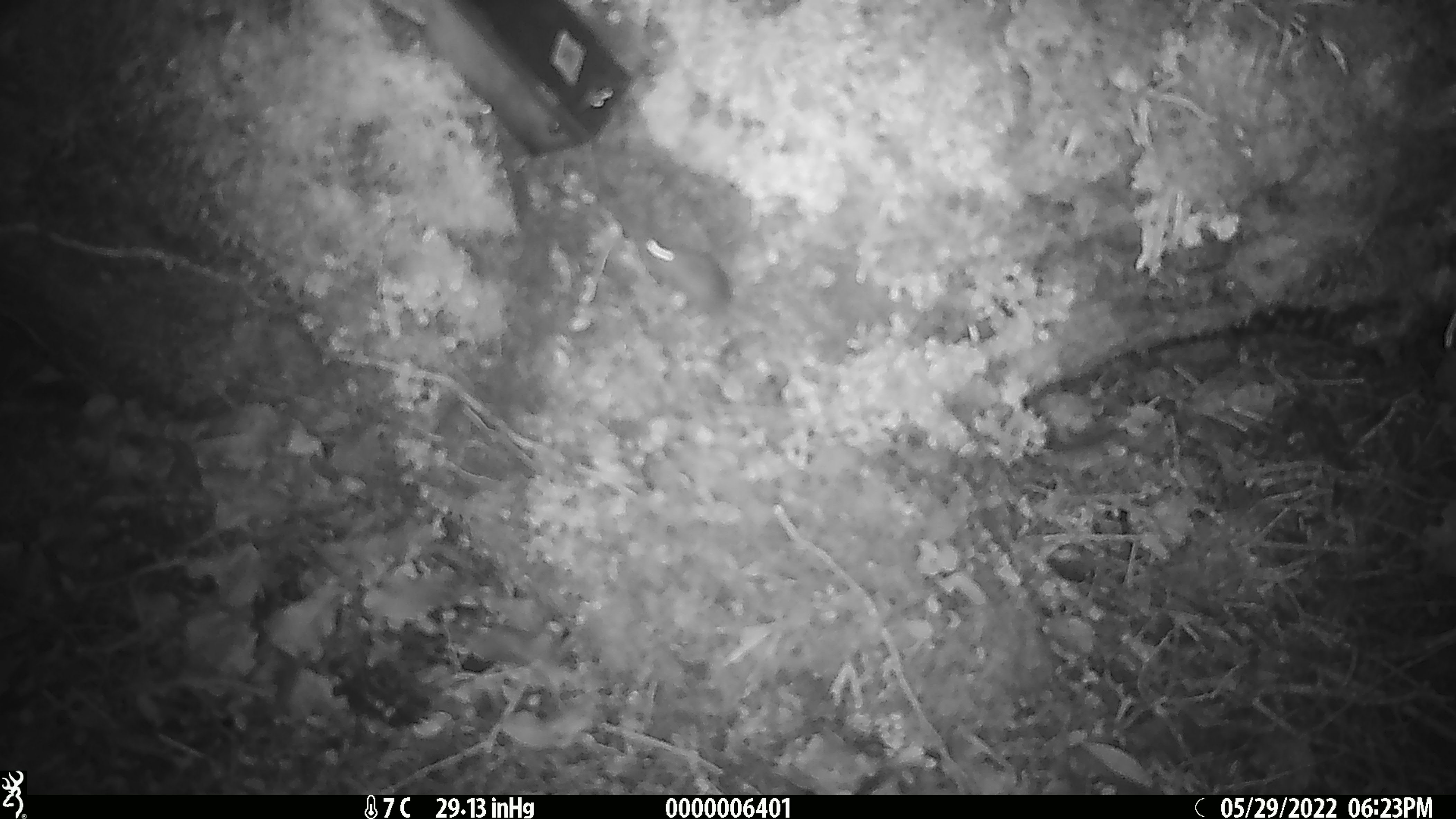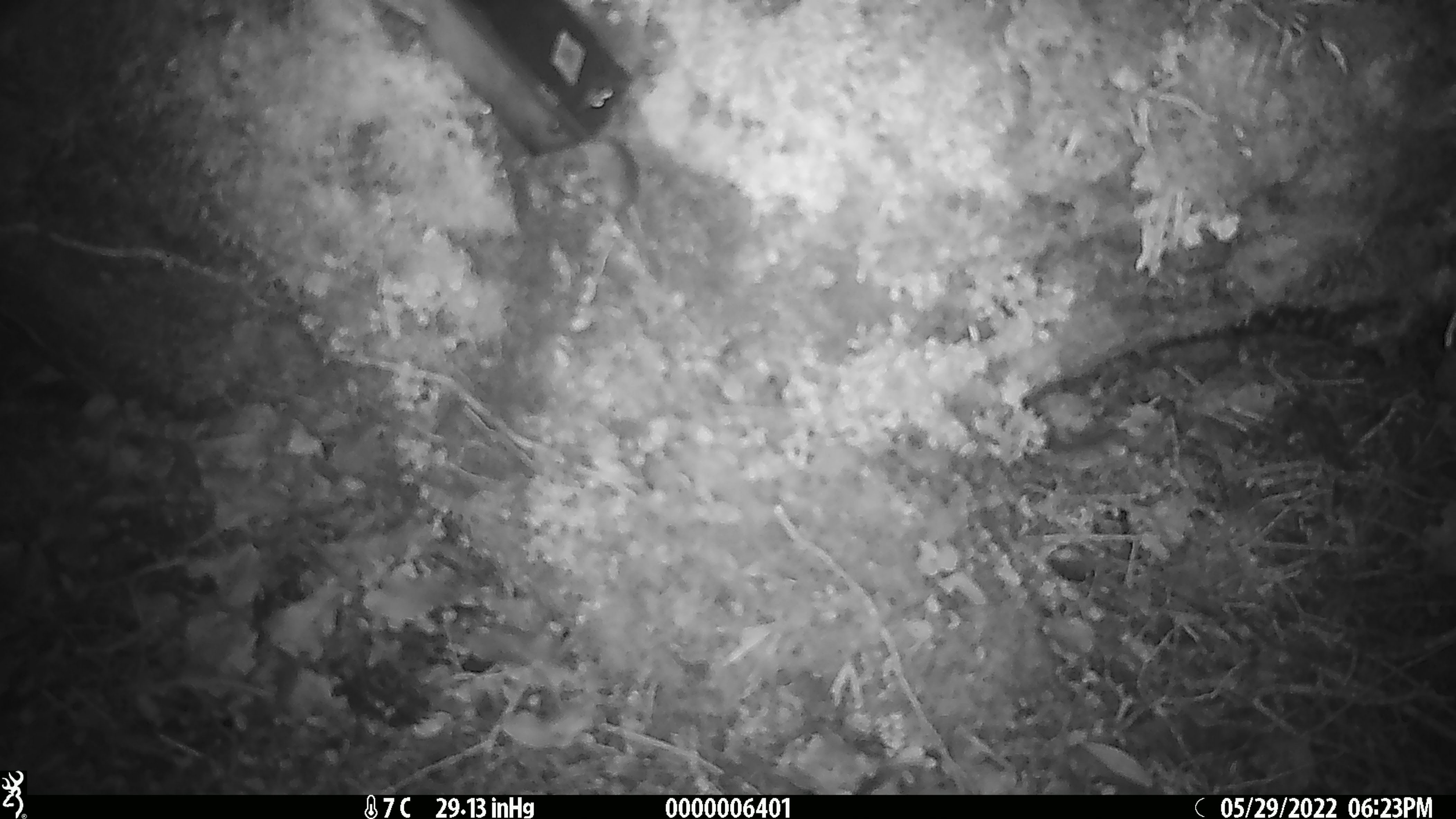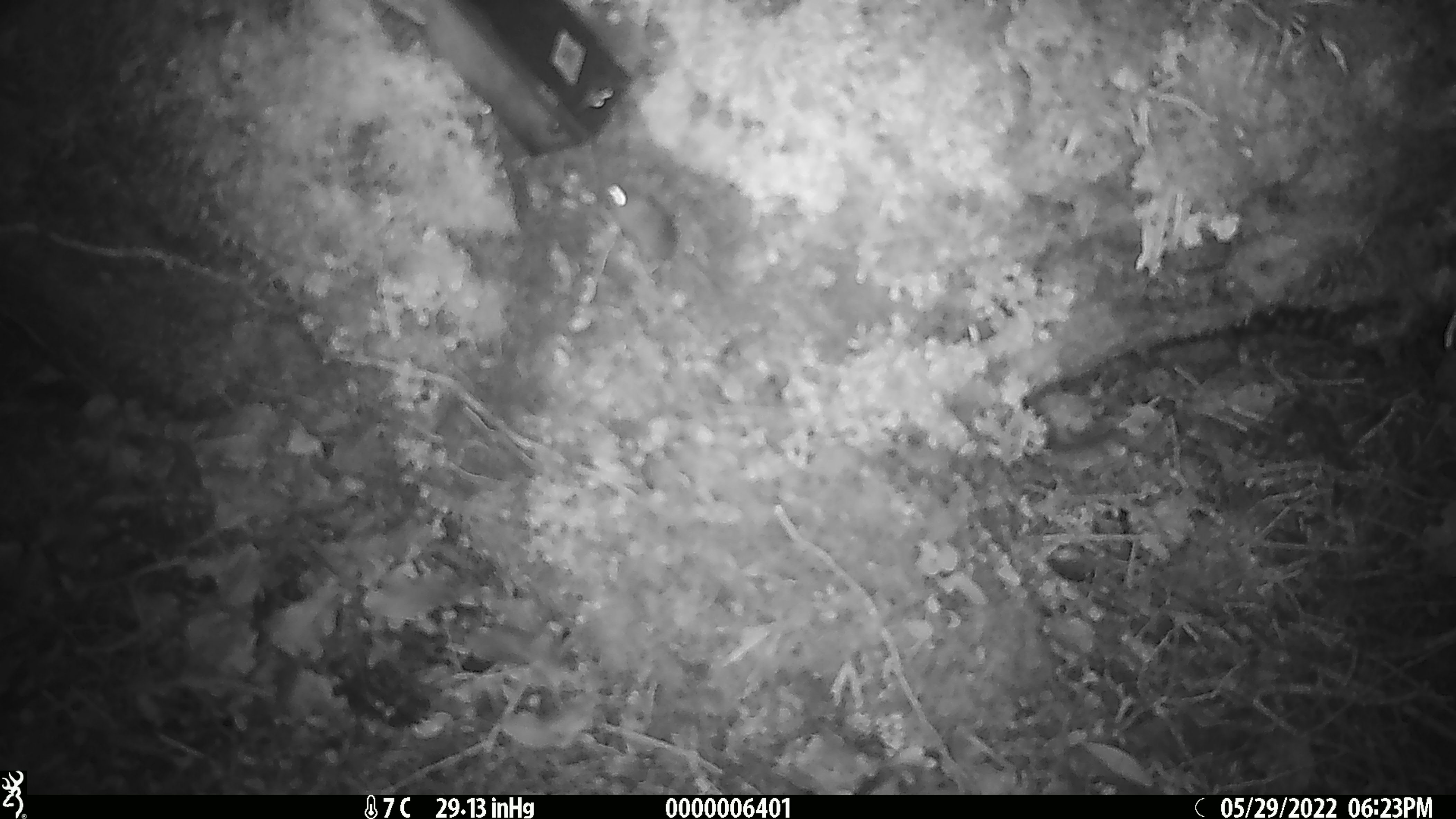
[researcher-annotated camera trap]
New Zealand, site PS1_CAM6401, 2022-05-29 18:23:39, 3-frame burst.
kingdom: Animalia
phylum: Chordata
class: Mammalia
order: Rodentia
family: Muridae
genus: Mus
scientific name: Mus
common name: mouse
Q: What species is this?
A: Mouse (Mus).